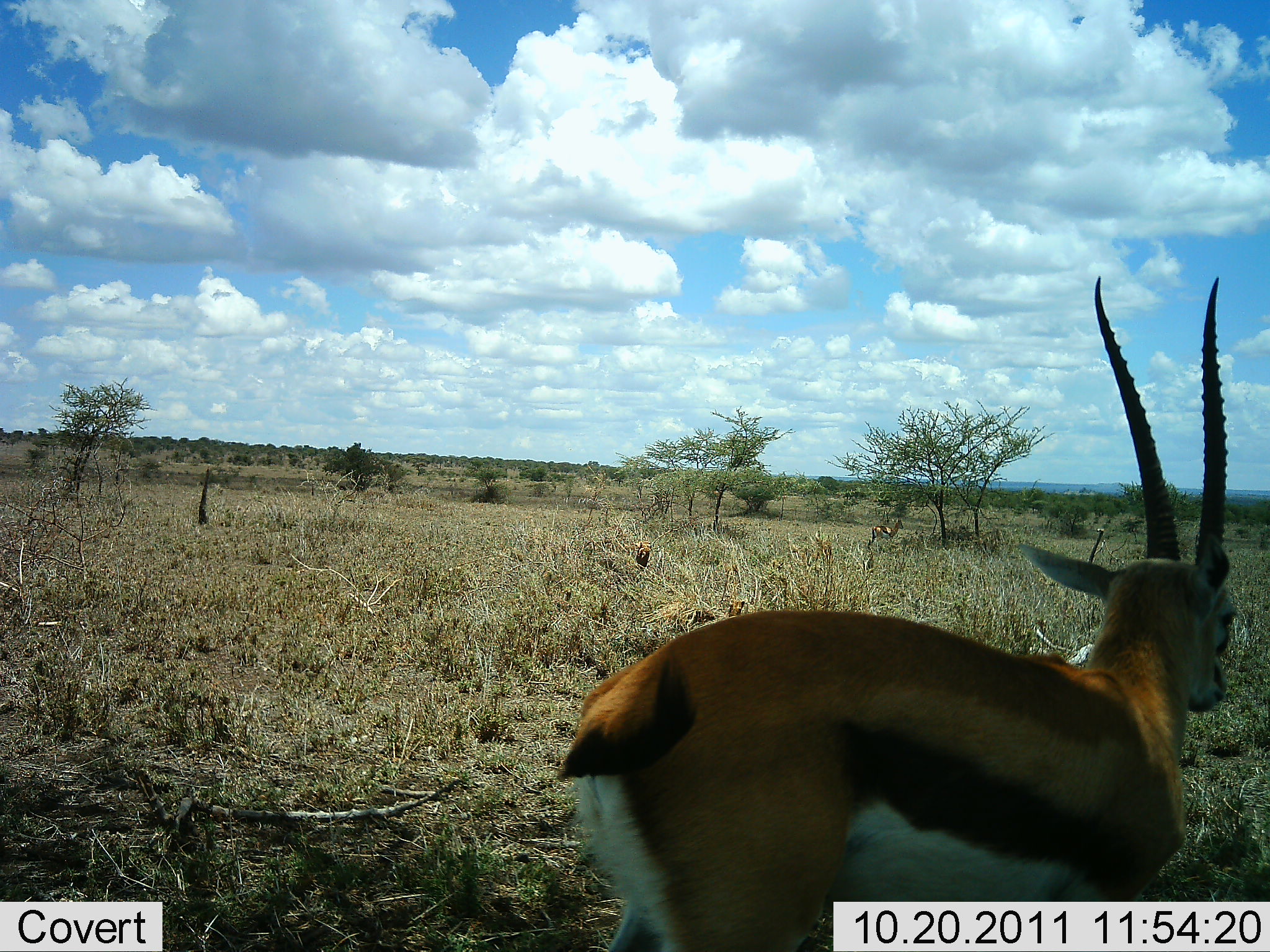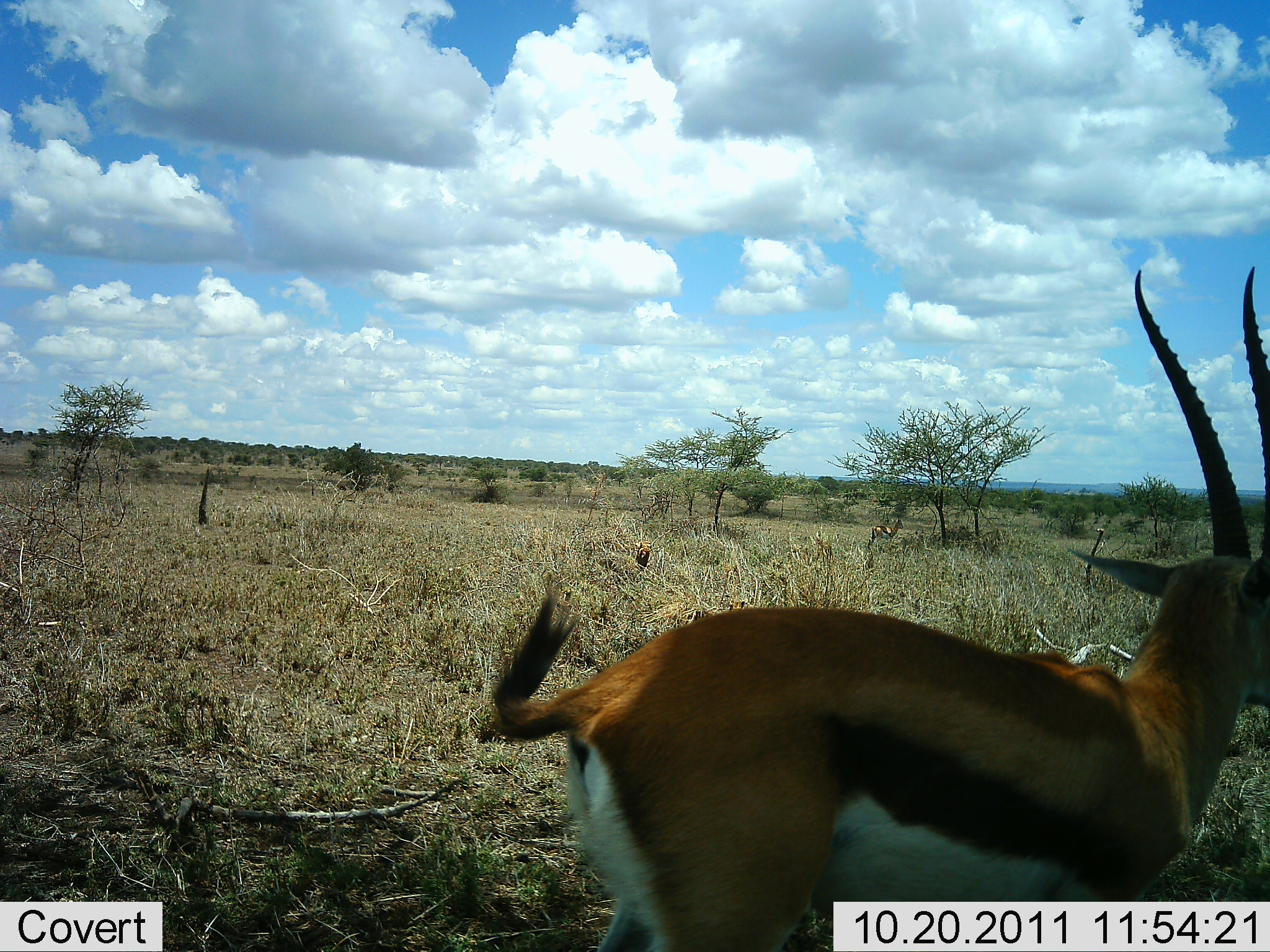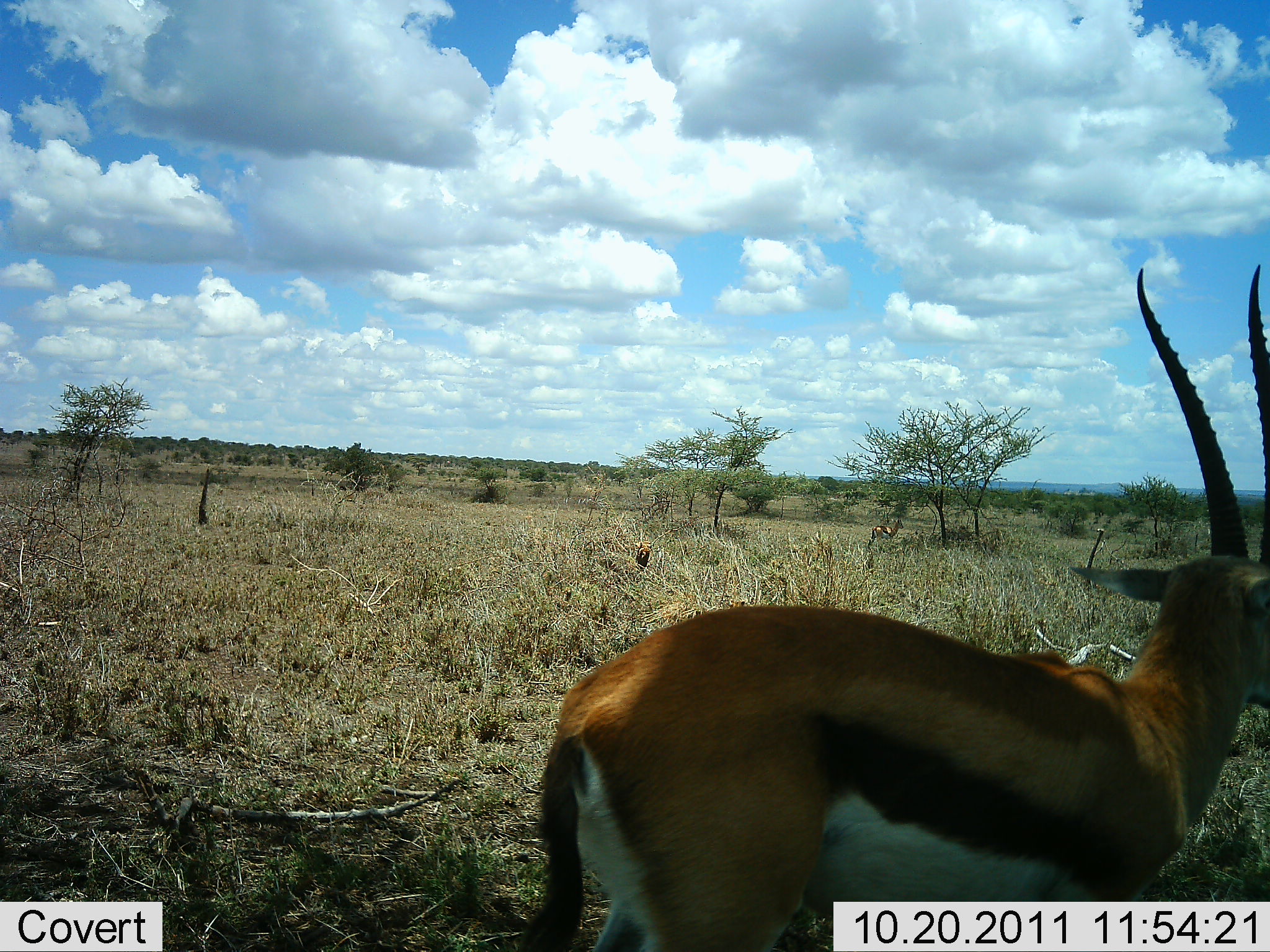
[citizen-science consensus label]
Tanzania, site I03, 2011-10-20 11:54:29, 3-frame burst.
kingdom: Animalia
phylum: Chordata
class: Mammalia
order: Artiodactyla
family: Bovidae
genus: Eudorcas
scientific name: Eudorcas thomsonii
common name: thomson's gazelle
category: gazellethomsons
Gazellethomsons (thomson's gazelle) (Eudorcas thomsonii), count 1. Behavior (volunteer vote fractions): standing 70%, resting 10%, moving 30%, interacting 0%. Young present (vote fraction): 0%. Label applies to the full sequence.